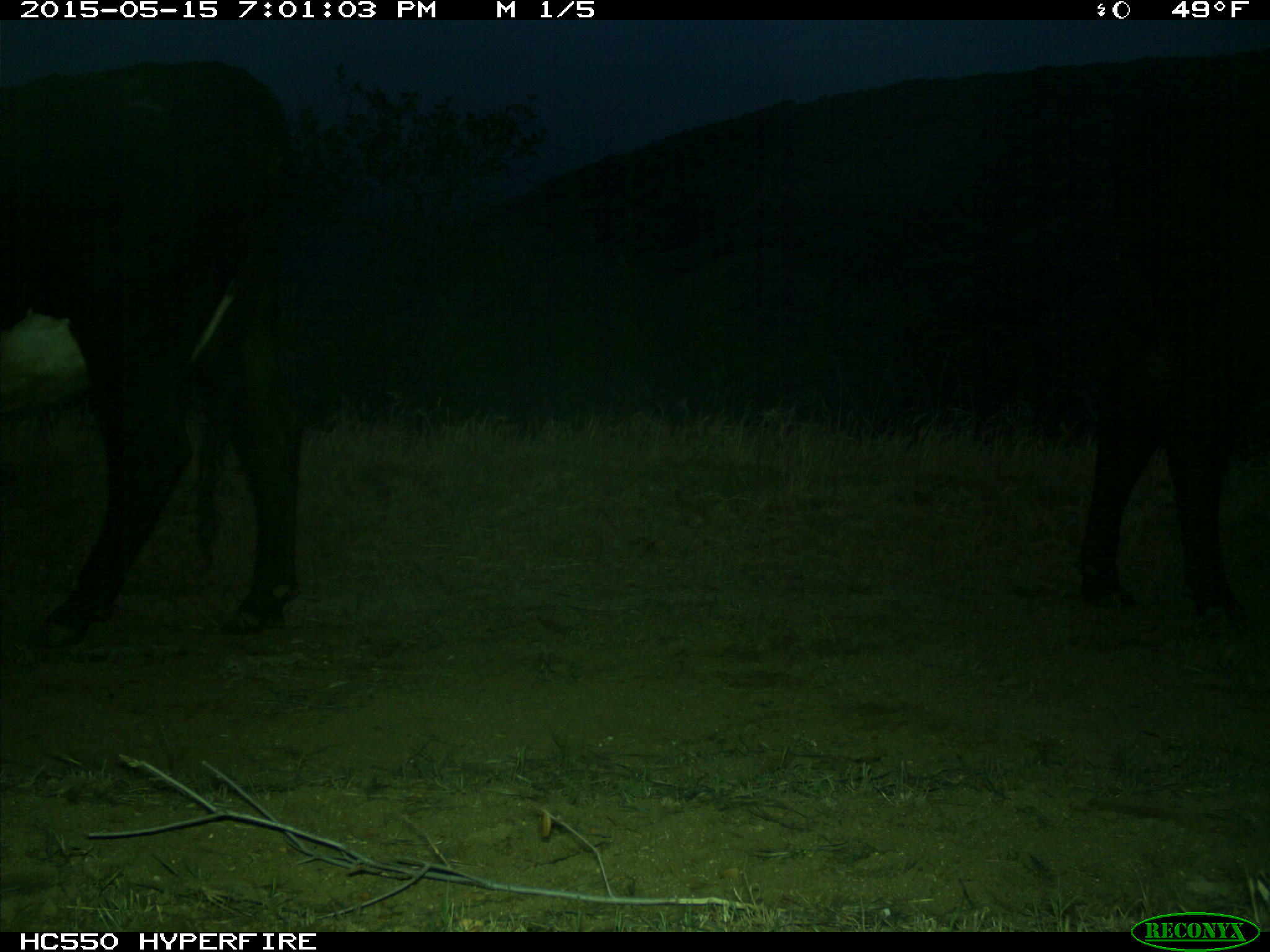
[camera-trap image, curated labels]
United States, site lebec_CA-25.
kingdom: Animalia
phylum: Chordata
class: Mammalia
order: Artiodactyla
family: Bovidae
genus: Bos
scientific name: Bos taurus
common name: domestic cow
Bos taurus (domestic cow).